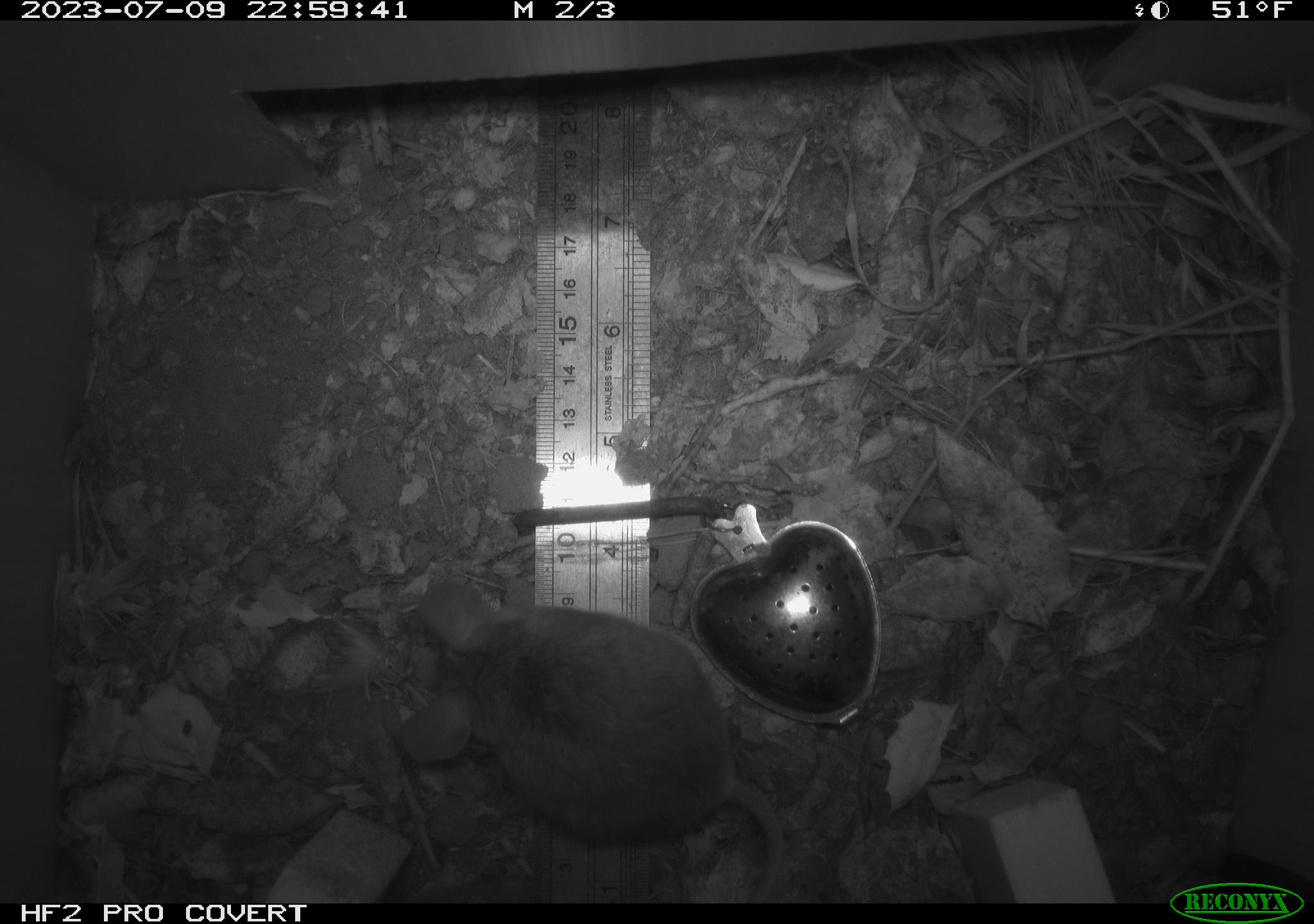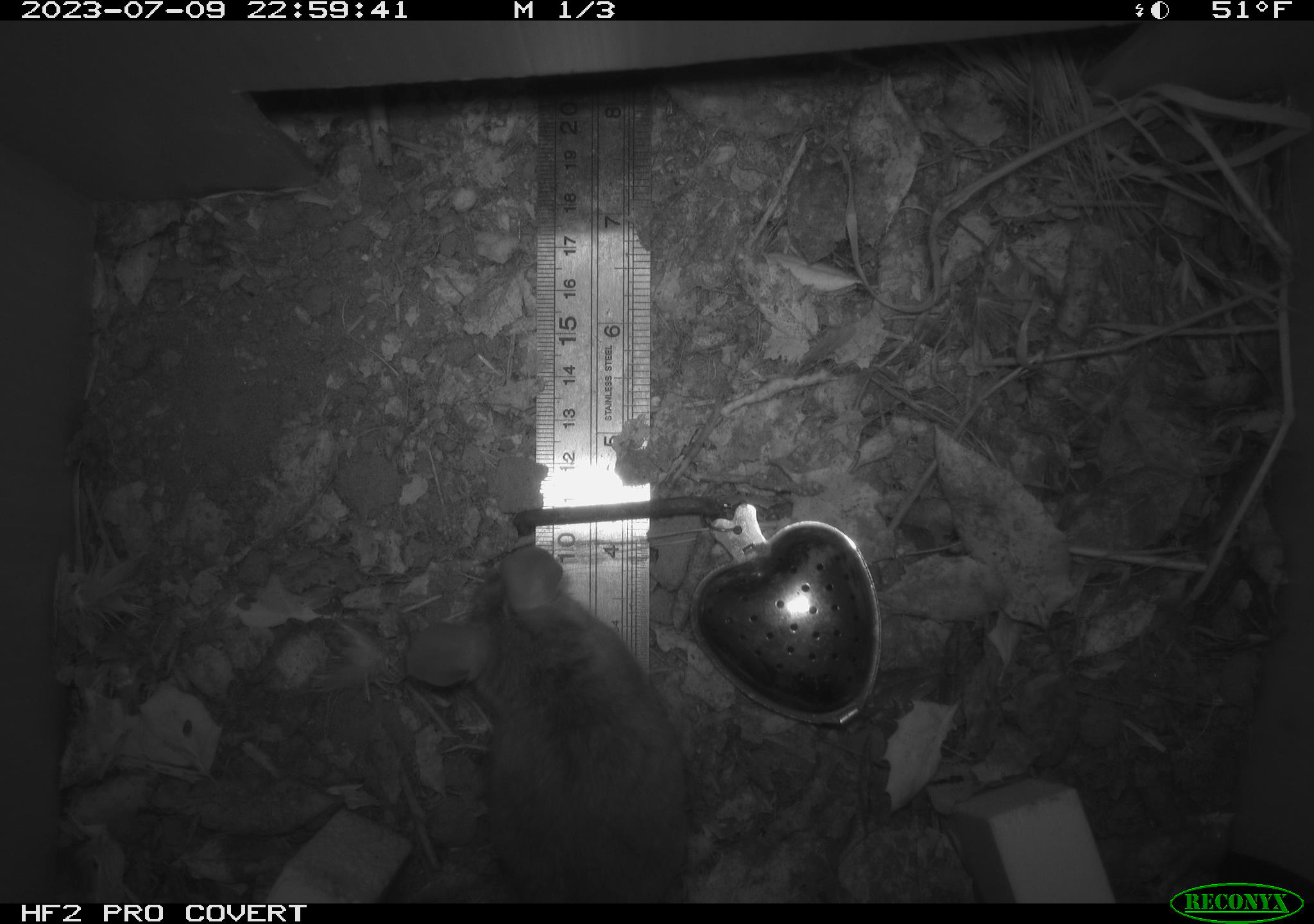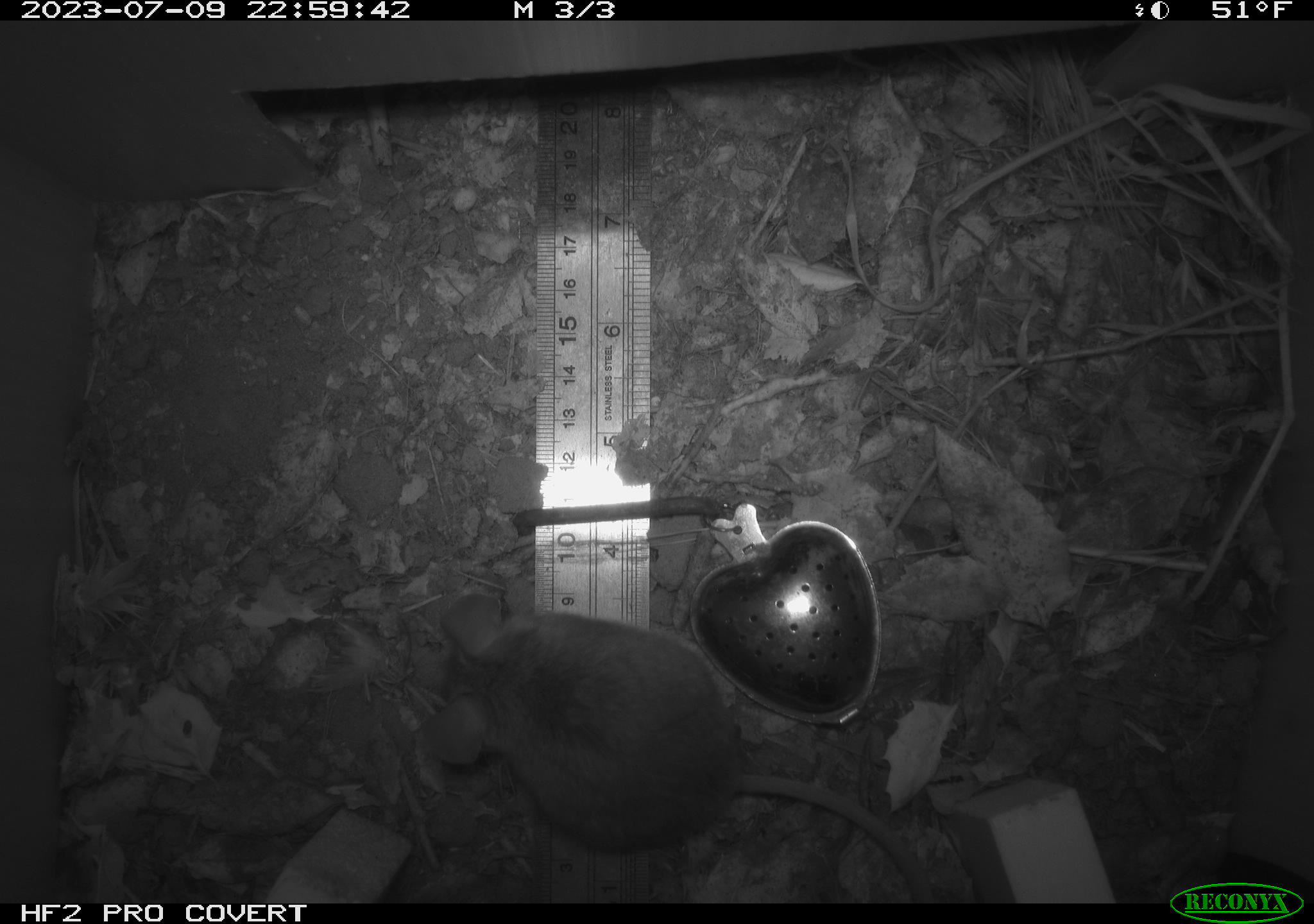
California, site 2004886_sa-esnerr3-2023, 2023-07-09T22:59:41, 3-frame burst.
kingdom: Animalia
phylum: Chordata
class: Mammalia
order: Rodentia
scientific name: Rodentia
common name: mouse species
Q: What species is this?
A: Mouse species (Rodentia).